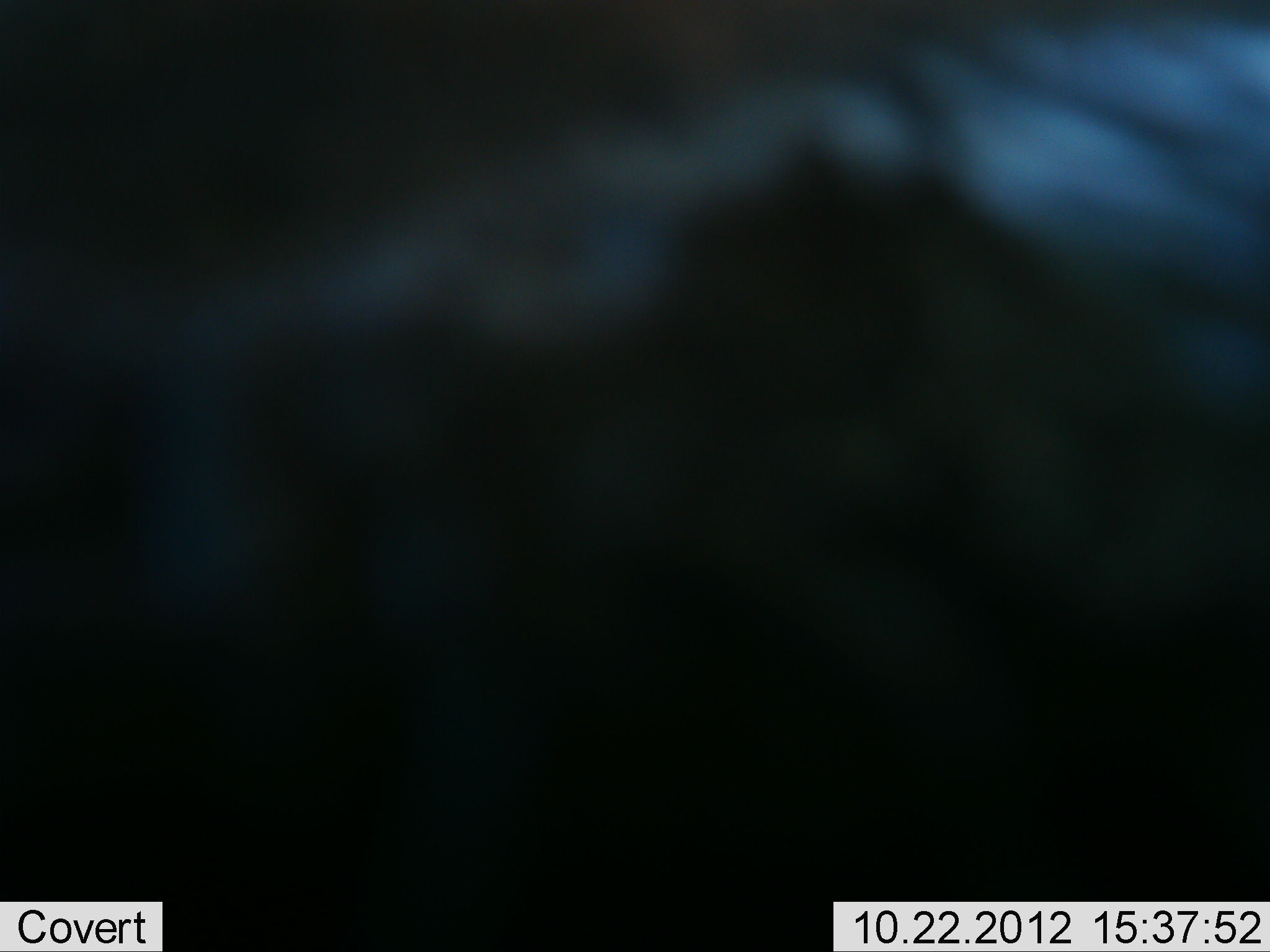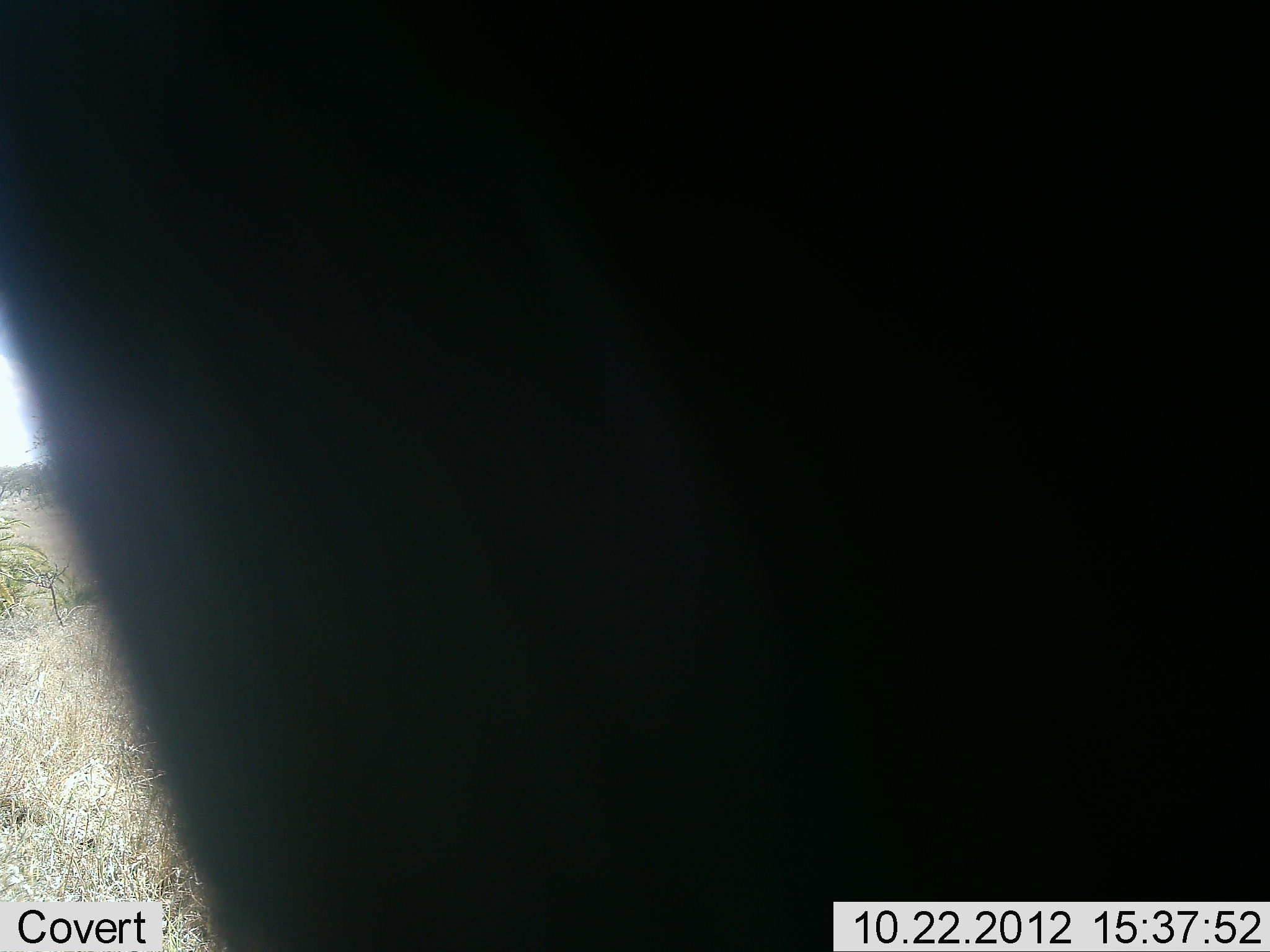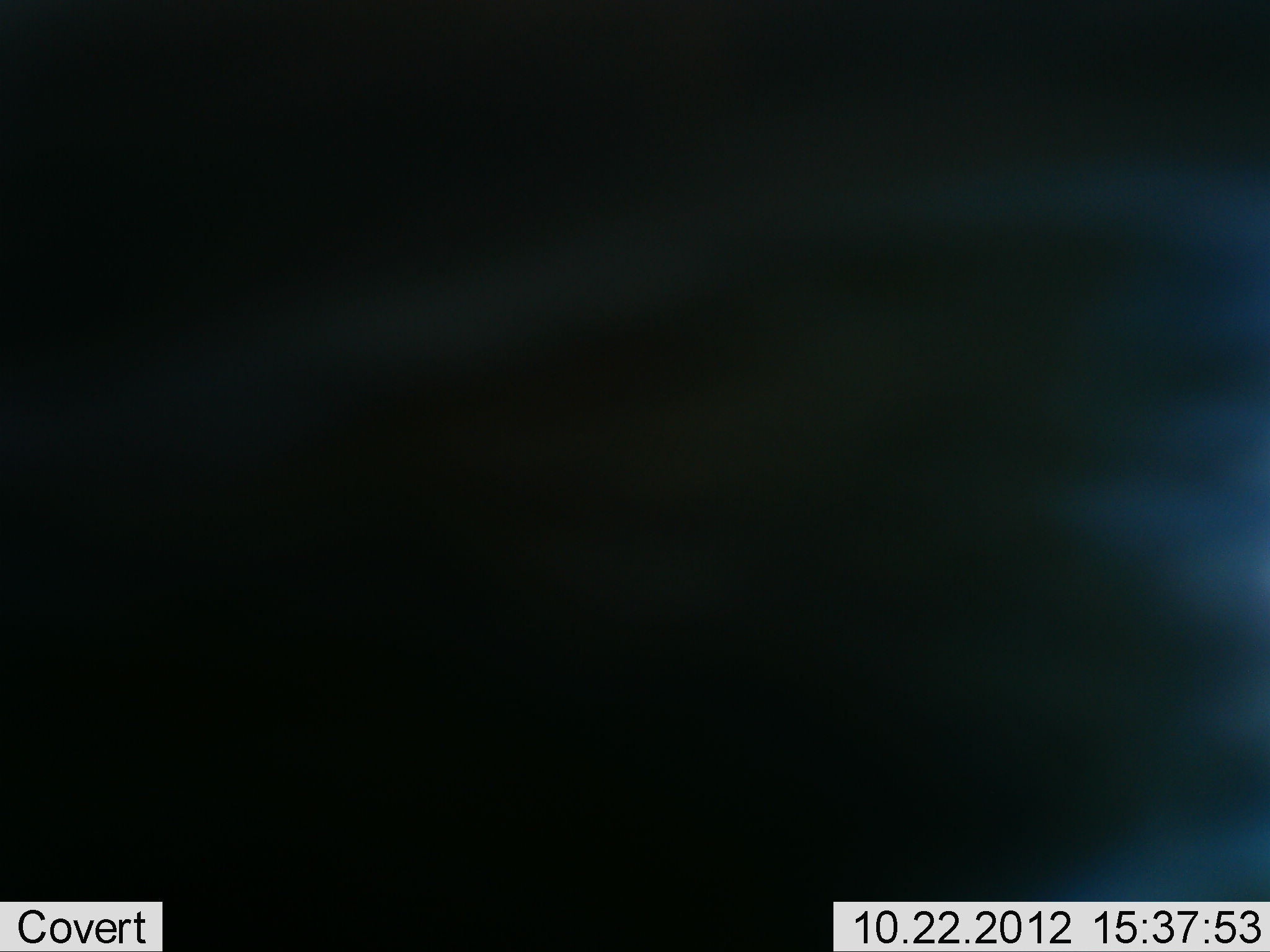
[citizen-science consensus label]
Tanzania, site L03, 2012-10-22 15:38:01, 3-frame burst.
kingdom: Animalia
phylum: Chordata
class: Mammalia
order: Artiodactyla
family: Bovidae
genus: Connochaetes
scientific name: Connochaetes taurinus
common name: blue wildebeest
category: wildebeest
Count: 1.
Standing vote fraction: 86%.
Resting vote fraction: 0%.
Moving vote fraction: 14%.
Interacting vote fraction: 0%.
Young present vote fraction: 0%.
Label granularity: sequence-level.